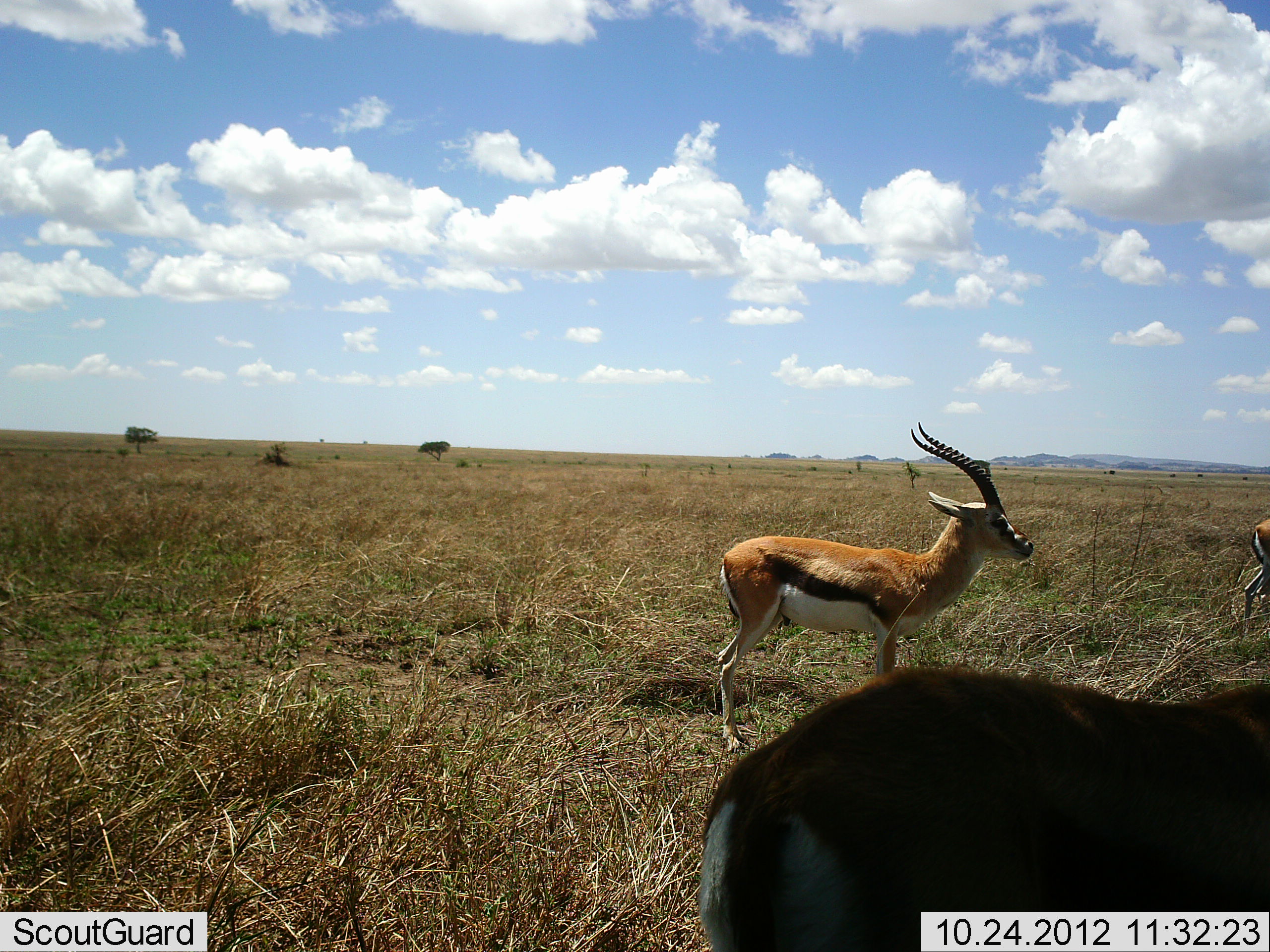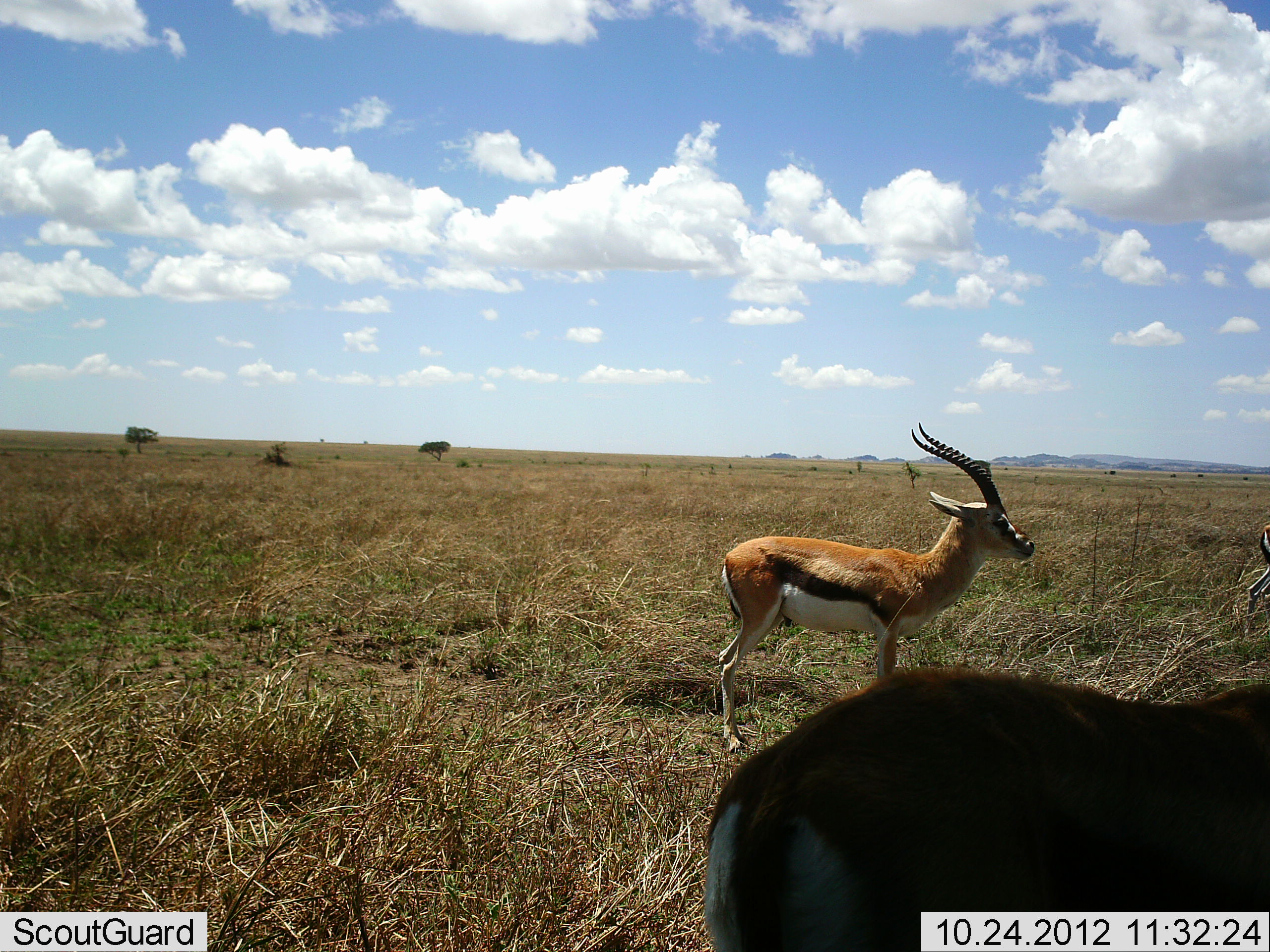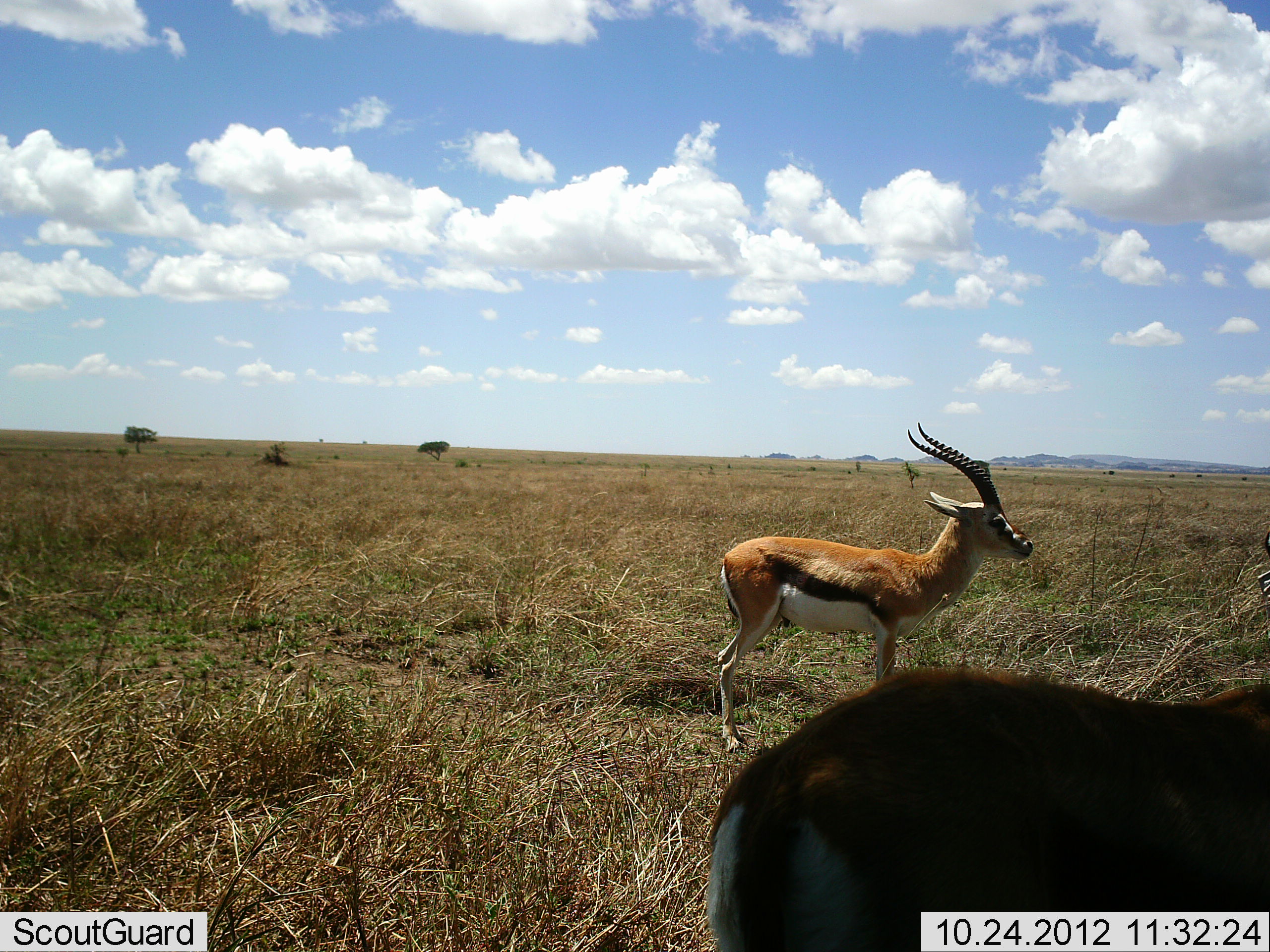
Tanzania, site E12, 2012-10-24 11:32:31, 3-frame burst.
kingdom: Animalia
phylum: Chordata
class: Mammalia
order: Artiodactyla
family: Bovidae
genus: Eudorcas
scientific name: Eudorcas thomsonii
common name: thomson's gazelle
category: gazellethomsons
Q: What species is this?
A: Gazellethomsons (thomson's gazelle) (Eudorcas thomsonii).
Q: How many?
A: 2.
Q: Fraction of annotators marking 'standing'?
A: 90%.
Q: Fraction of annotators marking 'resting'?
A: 10%.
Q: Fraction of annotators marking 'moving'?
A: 0%.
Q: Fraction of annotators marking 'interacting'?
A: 0%.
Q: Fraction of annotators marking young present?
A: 0%.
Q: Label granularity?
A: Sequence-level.